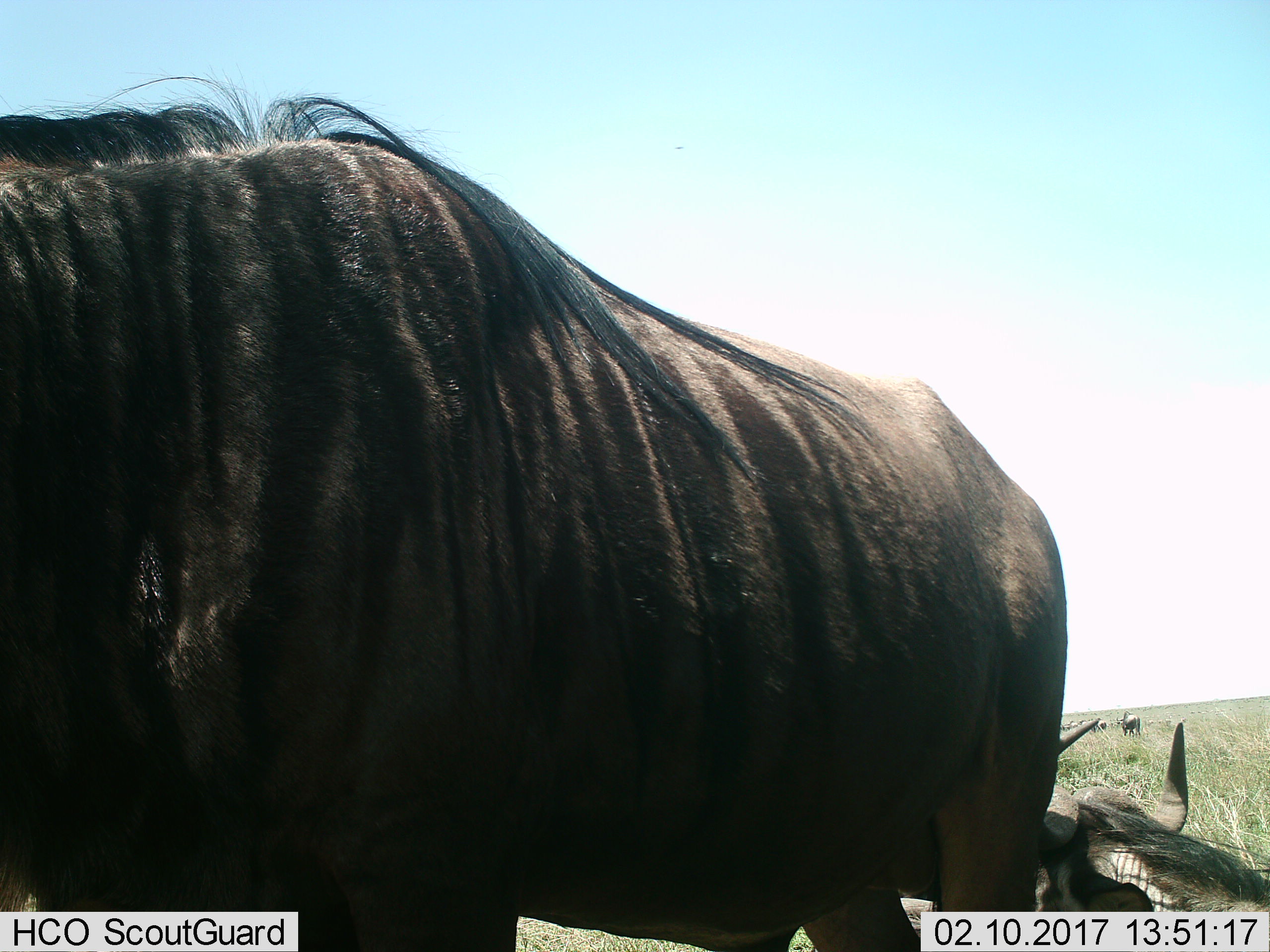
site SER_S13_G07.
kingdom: Animalia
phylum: Chordata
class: Mammalia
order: Artiodactyla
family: Bovidae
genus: Connochaetes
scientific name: Connochaetes taurinus taurinus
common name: blue wildebeest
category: wildebeestblue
Wildebeestblue (blue wildebeest) (Connochaetes taurinus taurinus), count 4. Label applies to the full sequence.